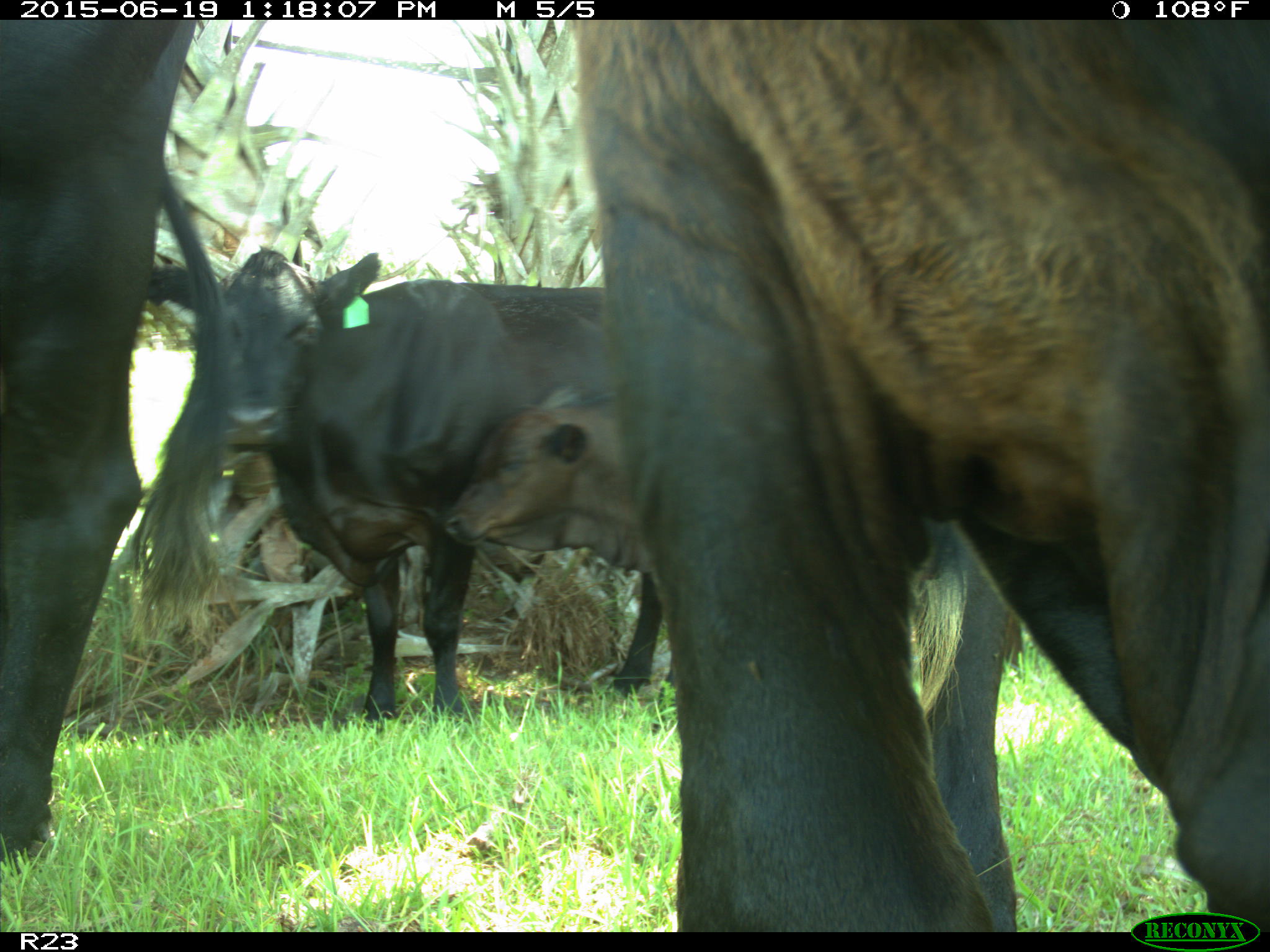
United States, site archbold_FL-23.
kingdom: Animalia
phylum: Chordata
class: Mammalia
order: Artiodactyla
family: Suidae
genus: Sus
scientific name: Sus scrofa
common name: wild boar